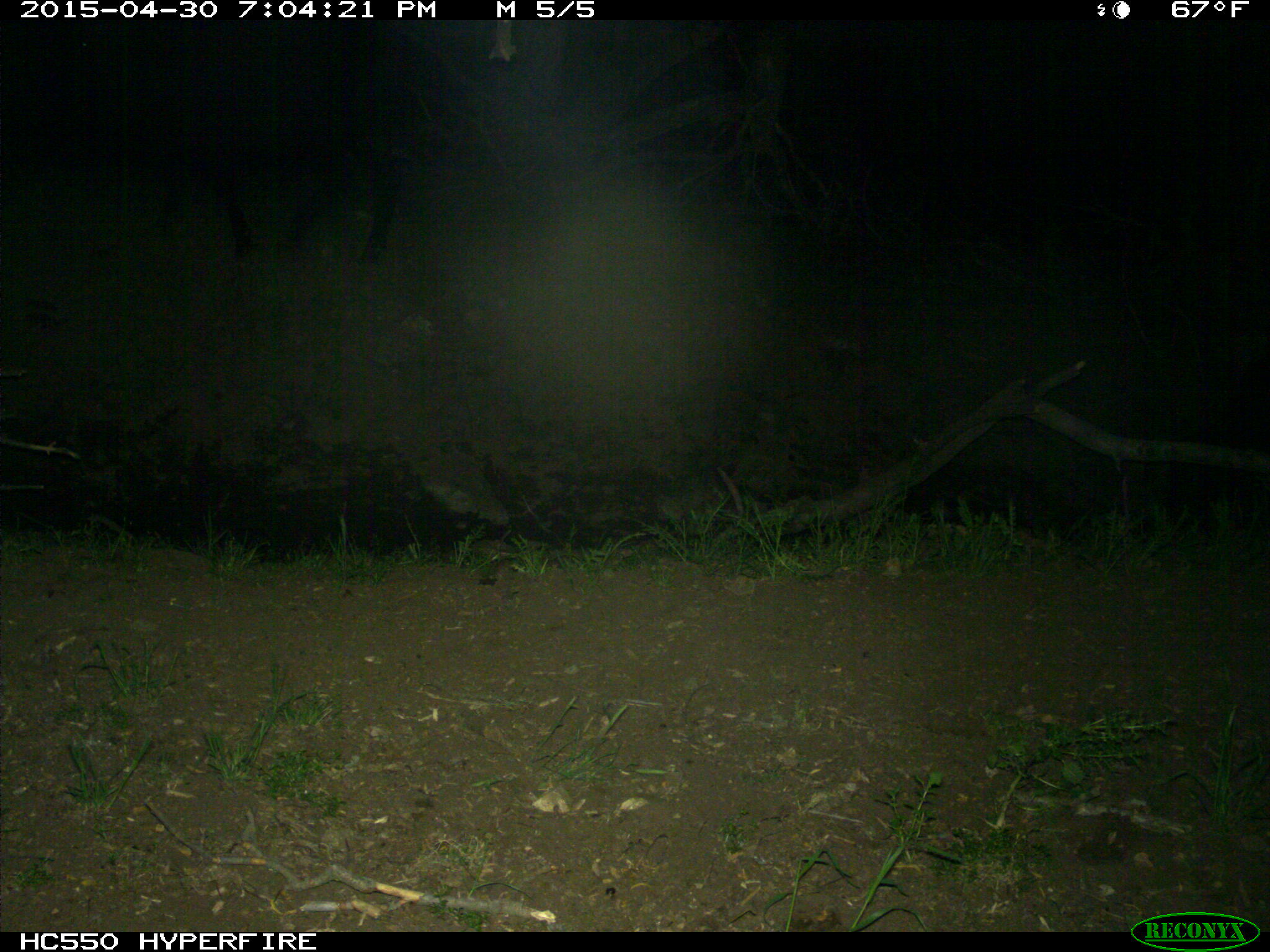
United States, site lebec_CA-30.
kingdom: Animalia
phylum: Chordata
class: Mammalia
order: Artiodactyla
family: Bovidae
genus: Bos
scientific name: Bos taurus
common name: domestic cow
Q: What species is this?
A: Bos taurus (domestic cow).